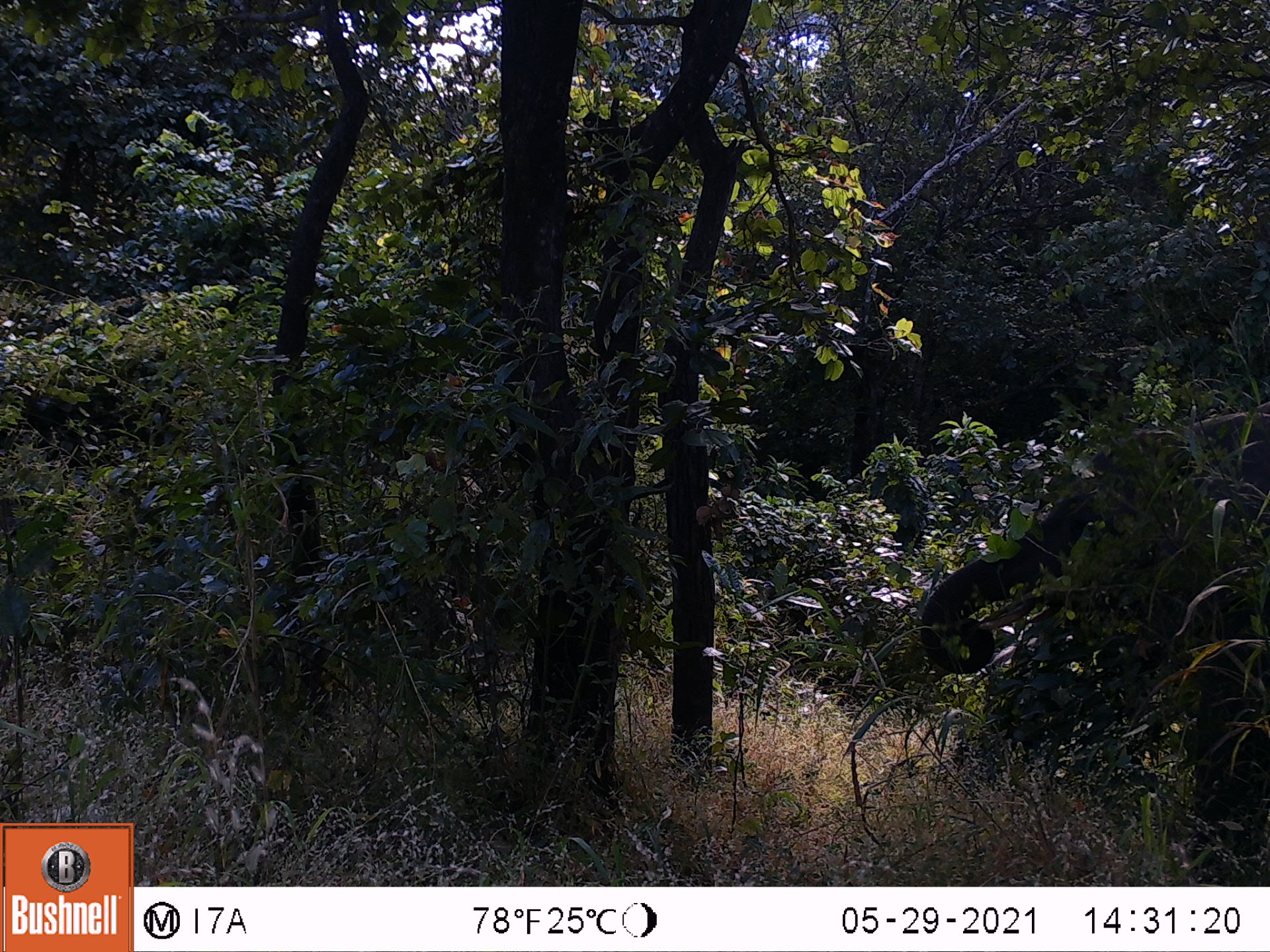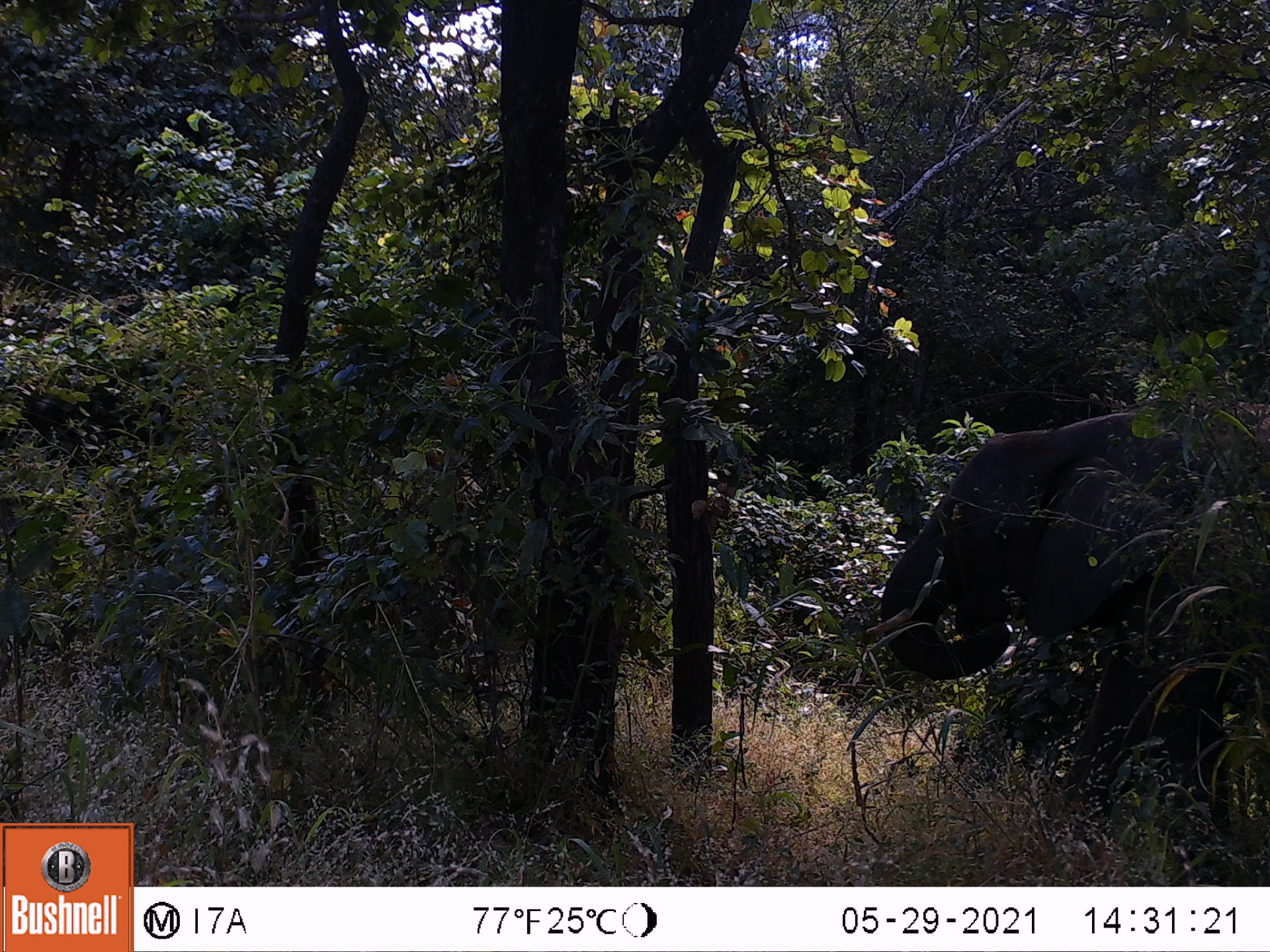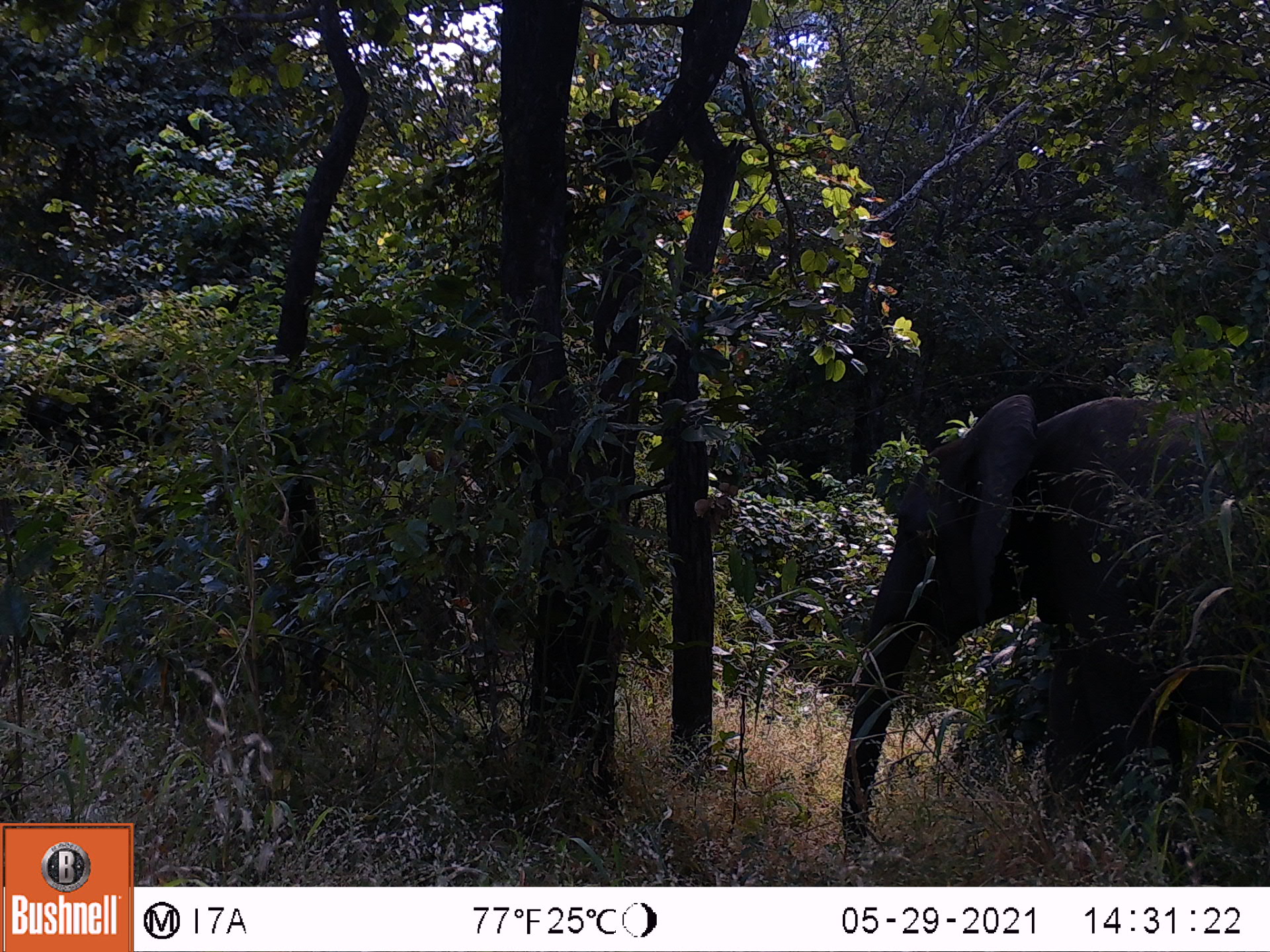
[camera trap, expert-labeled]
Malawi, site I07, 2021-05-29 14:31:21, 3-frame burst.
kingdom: Animalia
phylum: Chordata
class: Mammalia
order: Proboscidea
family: Elephantidae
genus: Loxodonta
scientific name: Loxodonta africana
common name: african savanna elephant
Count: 1.